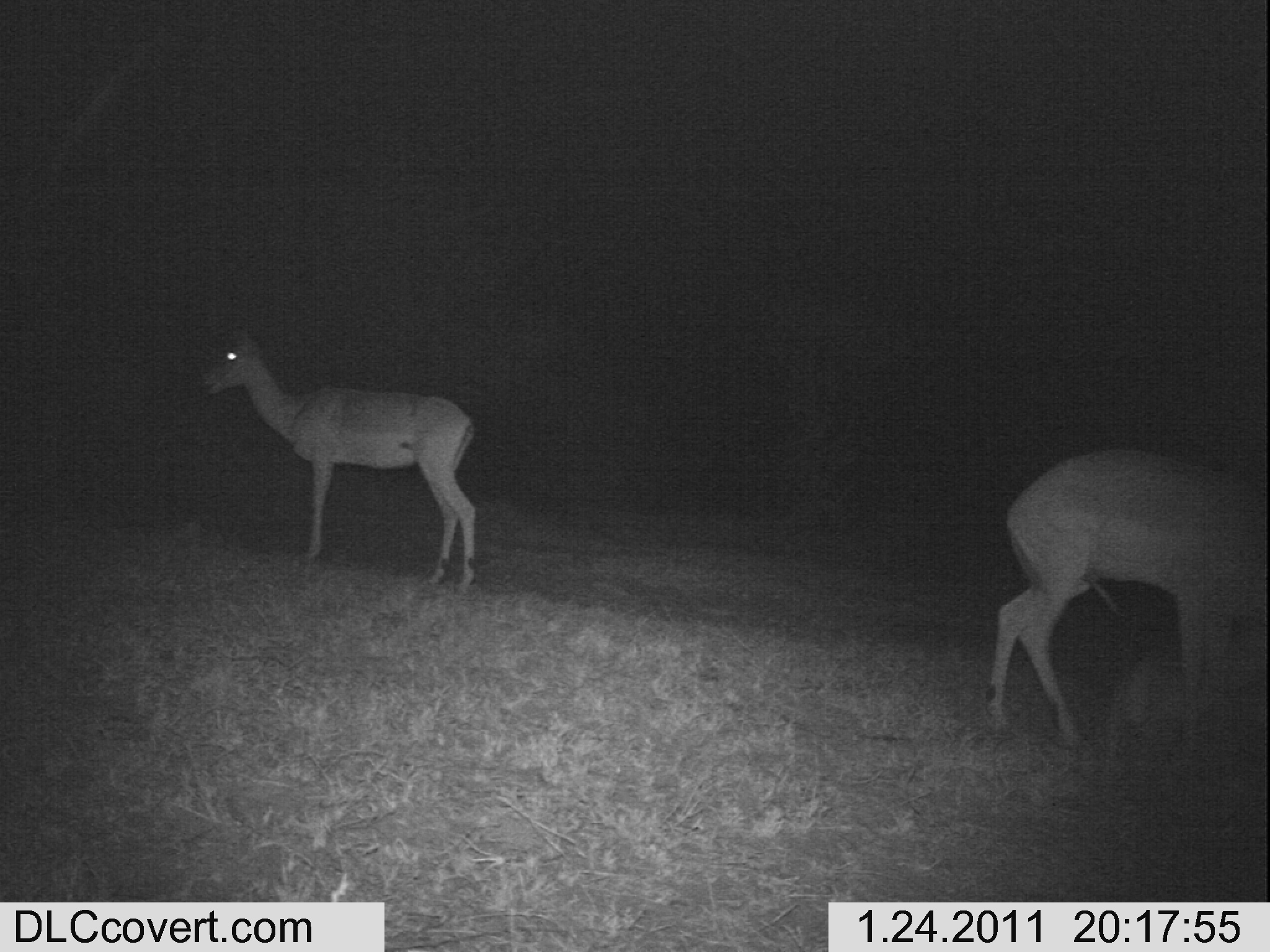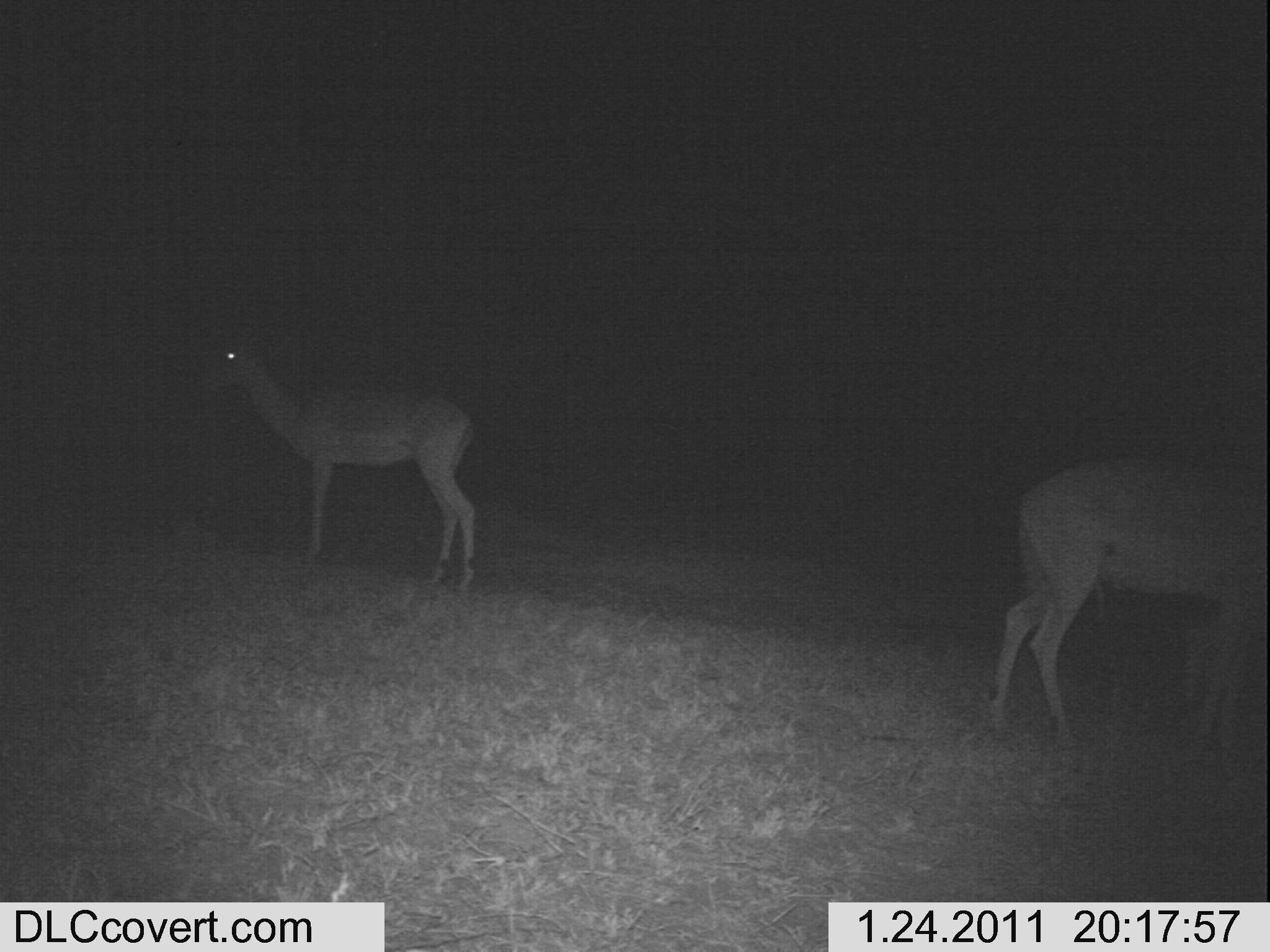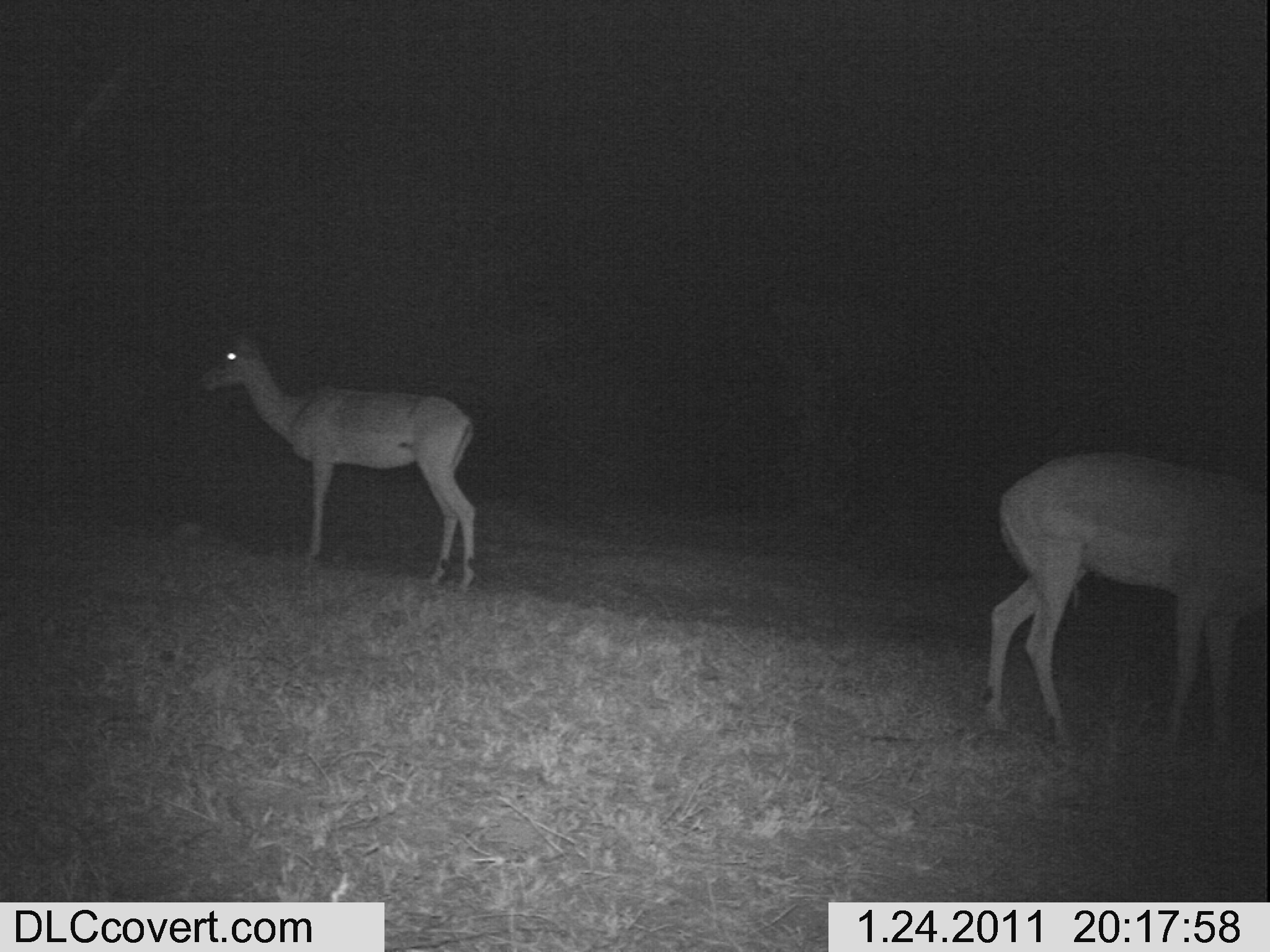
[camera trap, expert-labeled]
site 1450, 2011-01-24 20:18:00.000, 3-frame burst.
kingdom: Animalia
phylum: Chordata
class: Mammalia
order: Artiodactyla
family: Bovidae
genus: Aepyceros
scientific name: Aepyceros melampus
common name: impala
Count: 2.